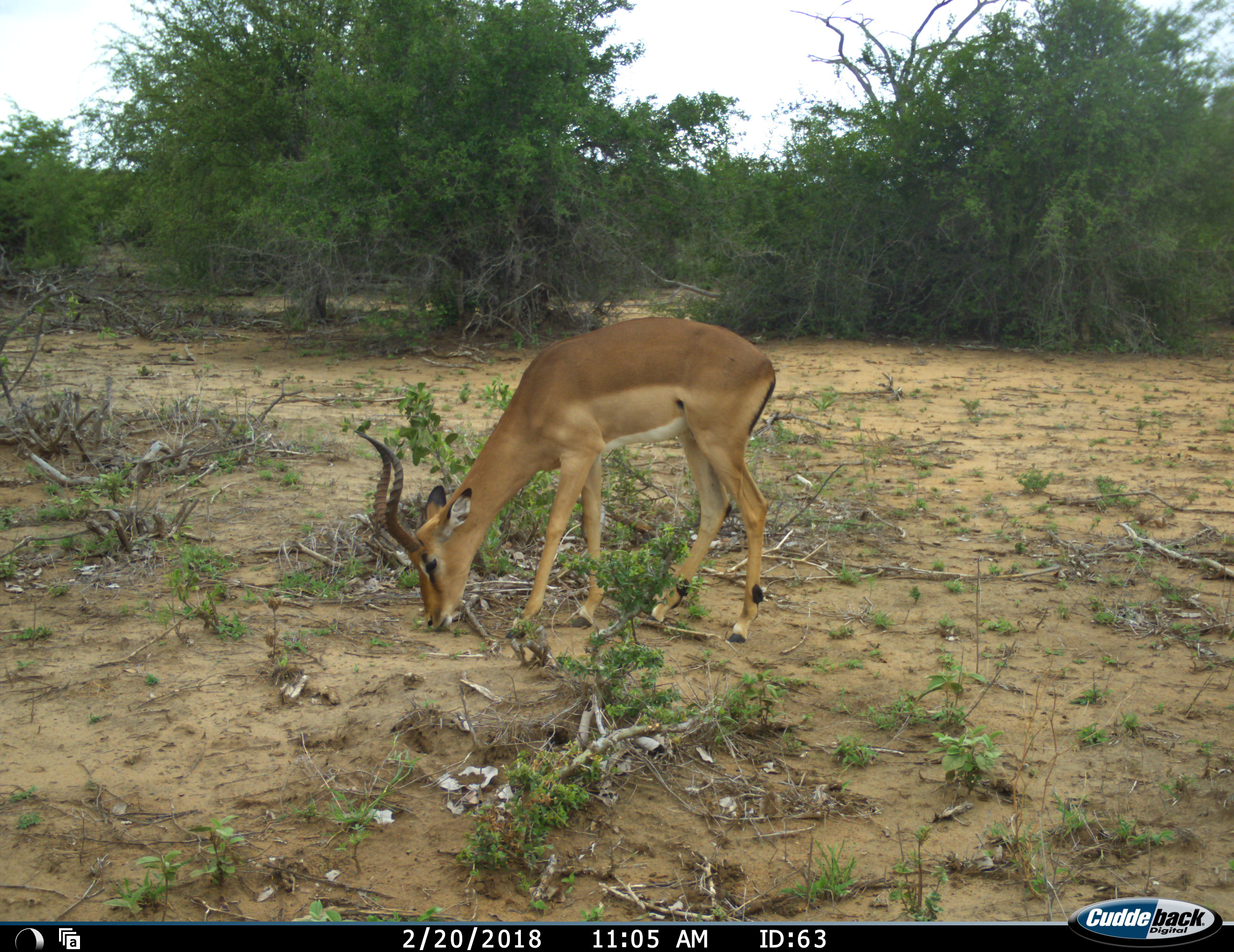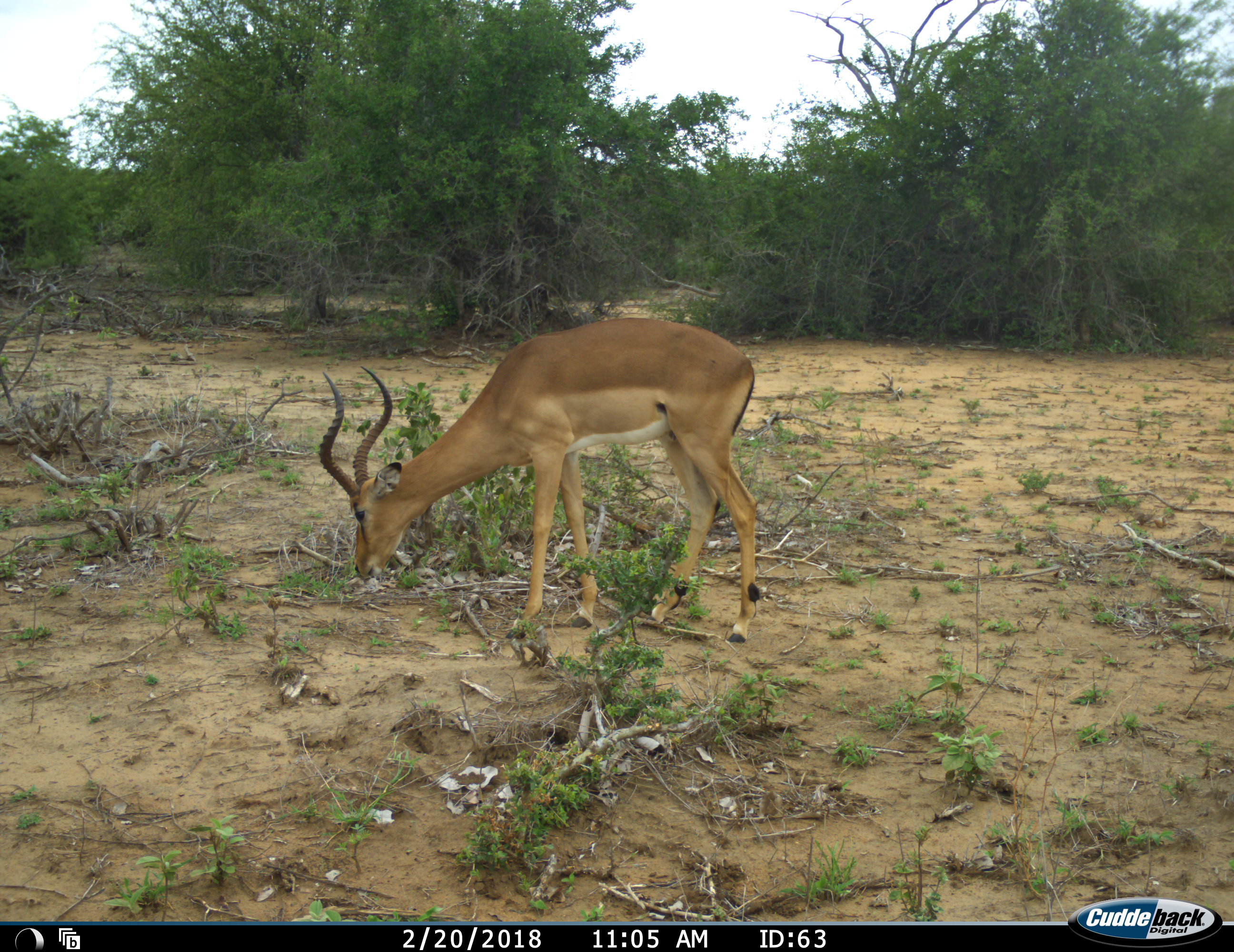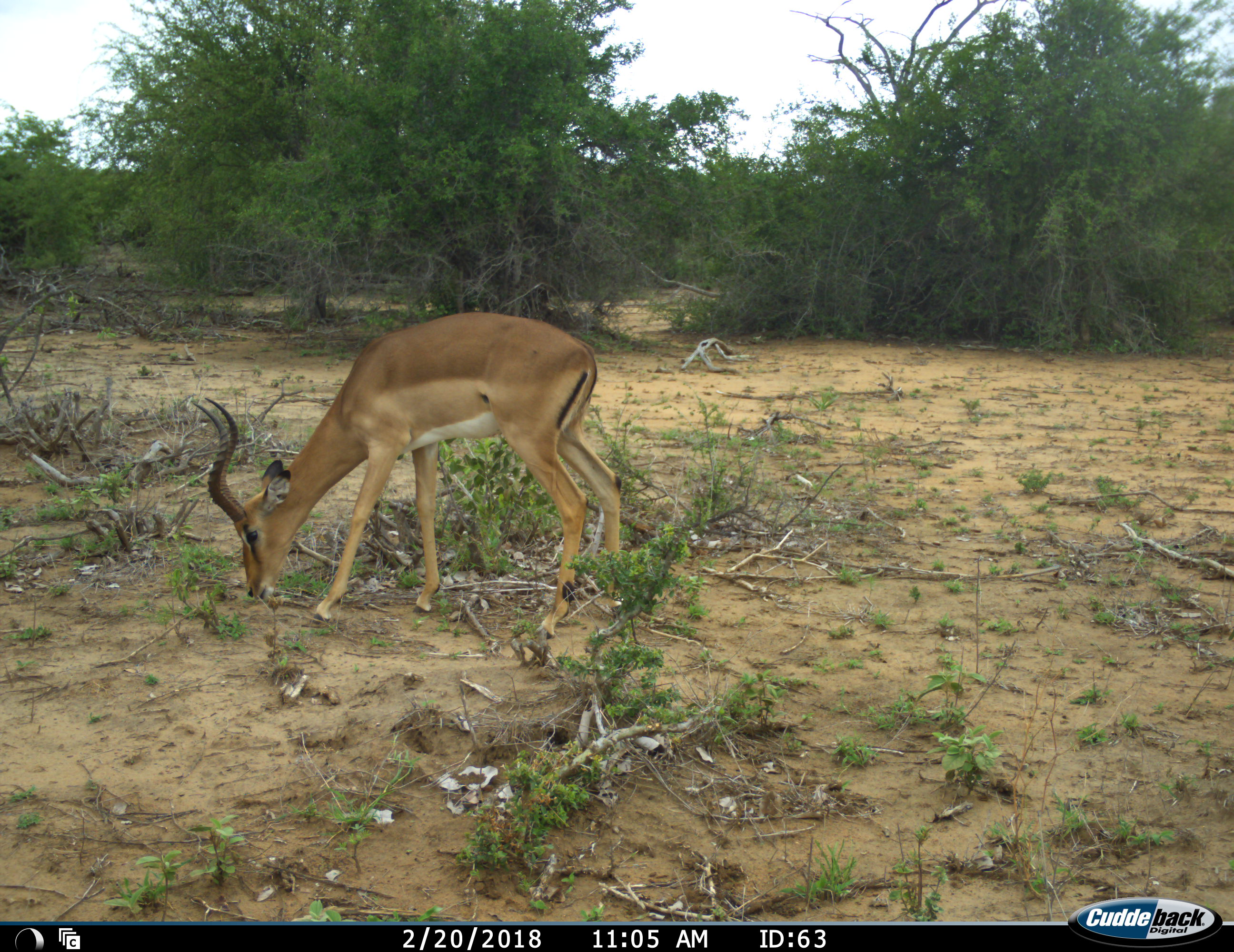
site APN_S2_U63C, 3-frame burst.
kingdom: Animalia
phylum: Chordata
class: Mammalia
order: Artiodactyla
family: Bovidae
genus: Aepyceros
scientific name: Aepyceros melampus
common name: impala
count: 1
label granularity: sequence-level